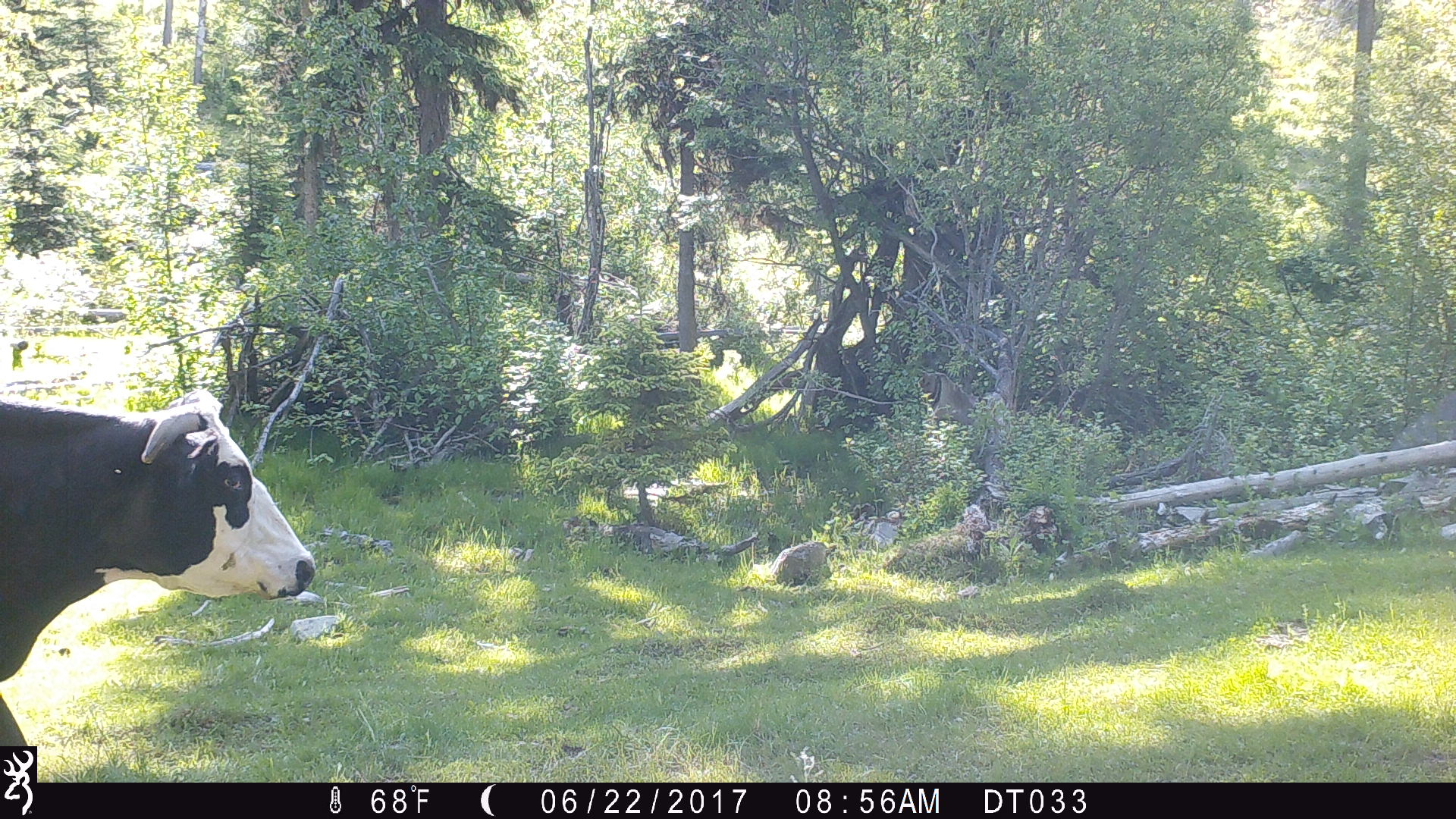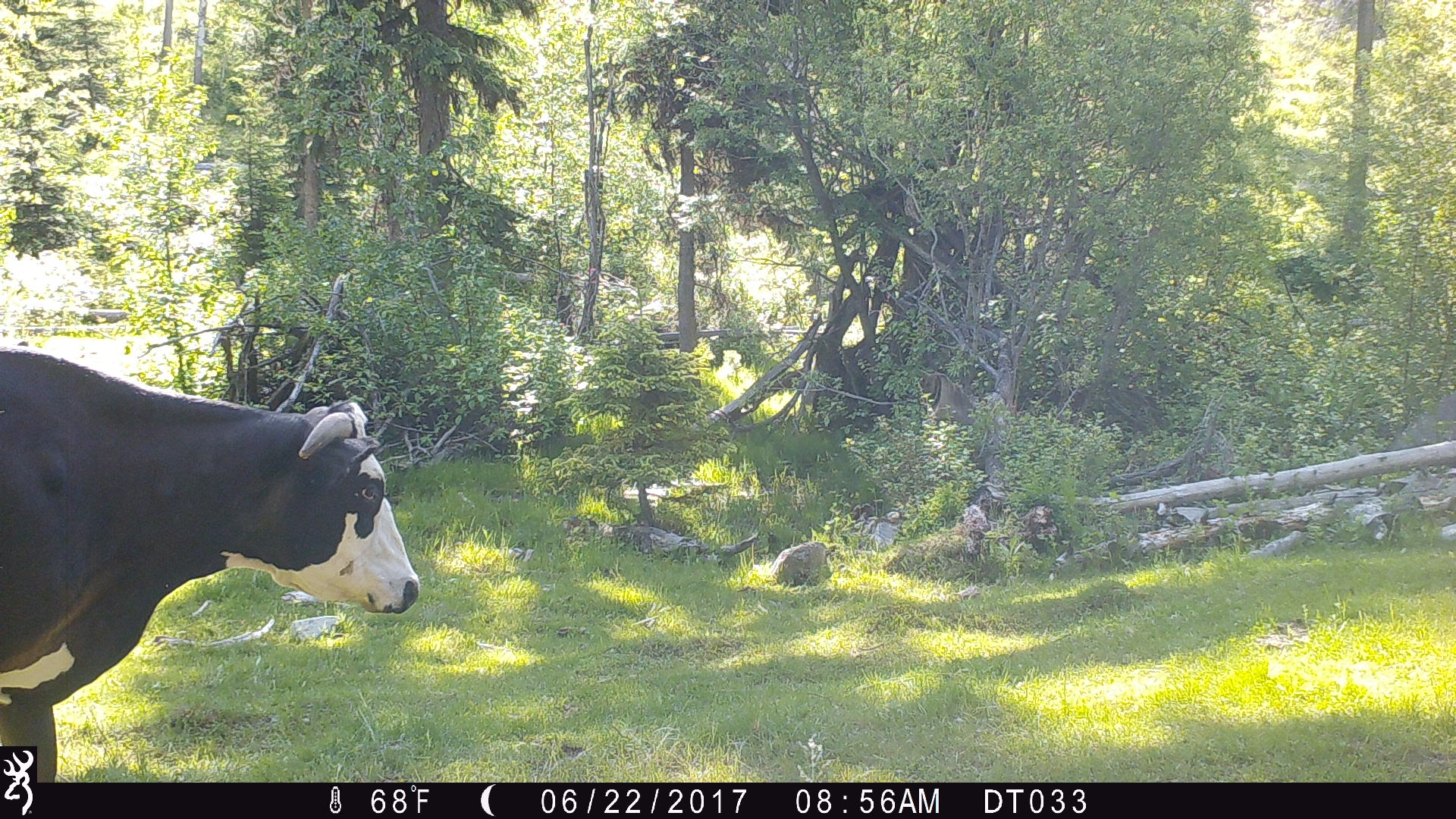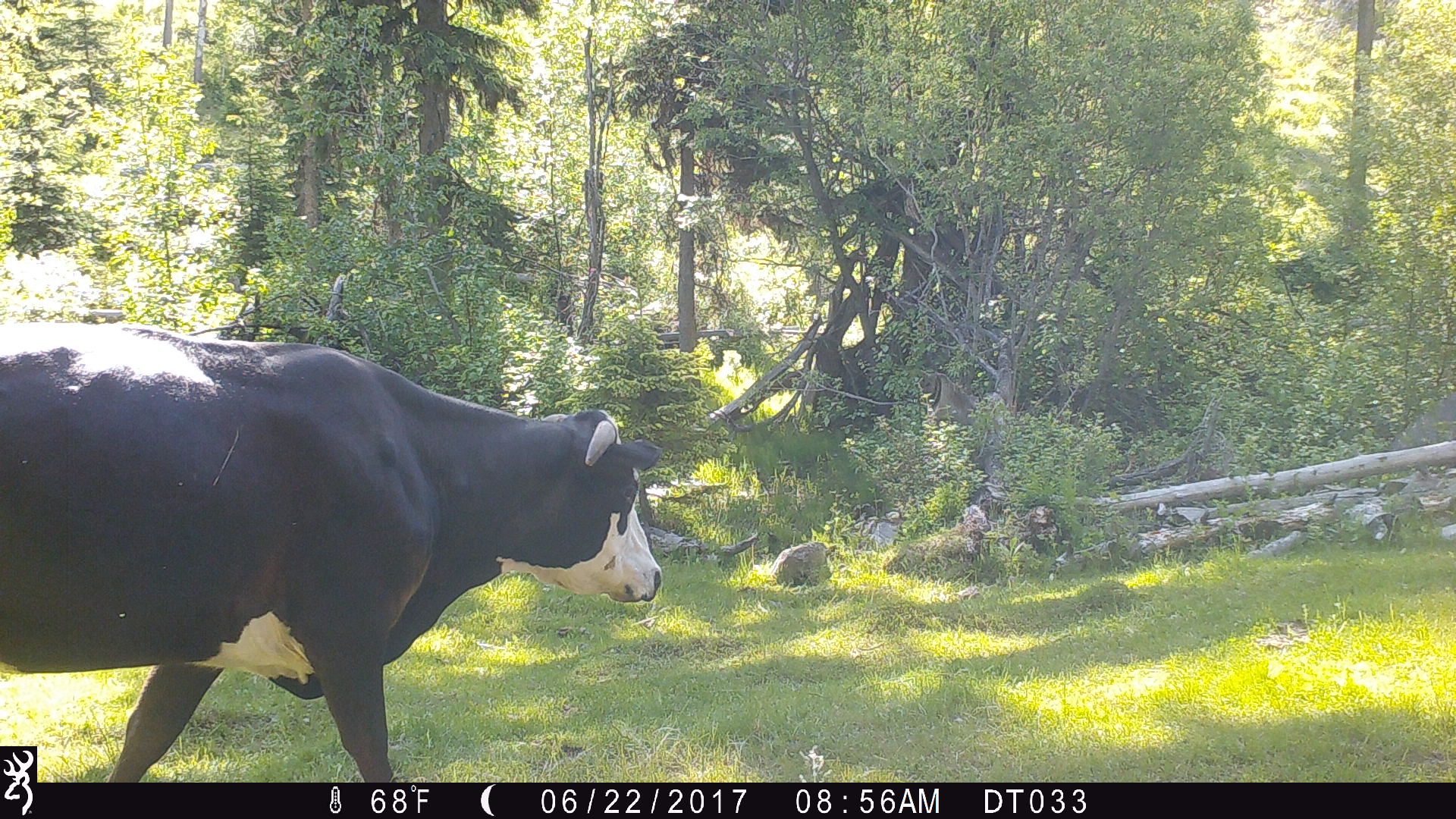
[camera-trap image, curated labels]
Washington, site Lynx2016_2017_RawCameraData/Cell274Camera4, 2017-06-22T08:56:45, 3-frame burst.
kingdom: Animalia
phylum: Chordata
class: Mammalia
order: Artiodactyla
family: Bovidae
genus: Bos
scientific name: Bos taurus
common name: domestic cattle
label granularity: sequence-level